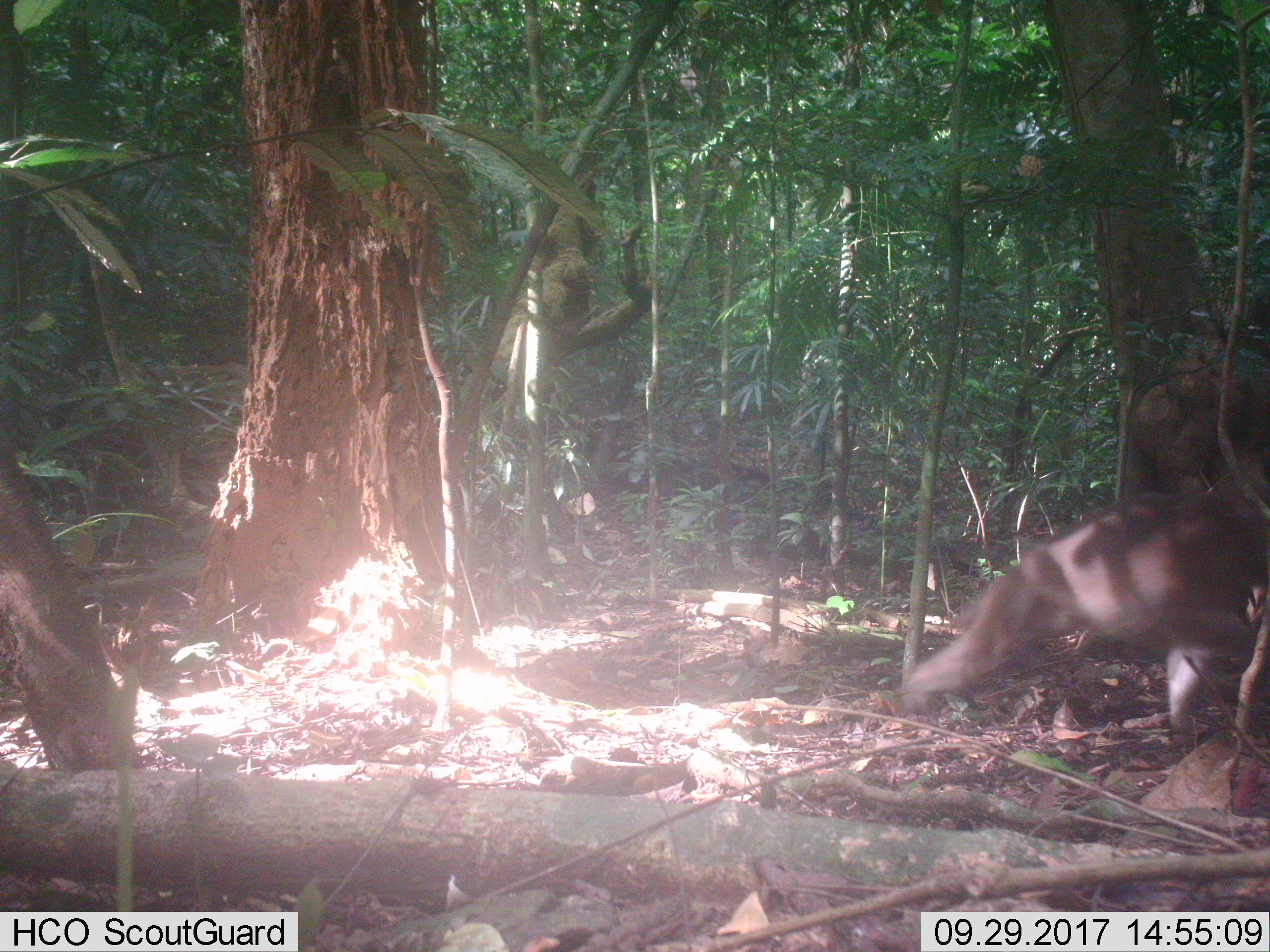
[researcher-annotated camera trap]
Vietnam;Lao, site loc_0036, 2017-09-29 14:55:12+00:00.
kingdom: Animalia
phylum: Chordata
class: Mammalia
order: Primates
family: Cercopithecidae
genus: Macaca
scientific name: Macaca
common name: macaque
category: unidentified macaque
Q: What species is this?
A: Unidentified macaque (macaque) (Macaca).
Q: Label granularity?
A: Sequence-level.